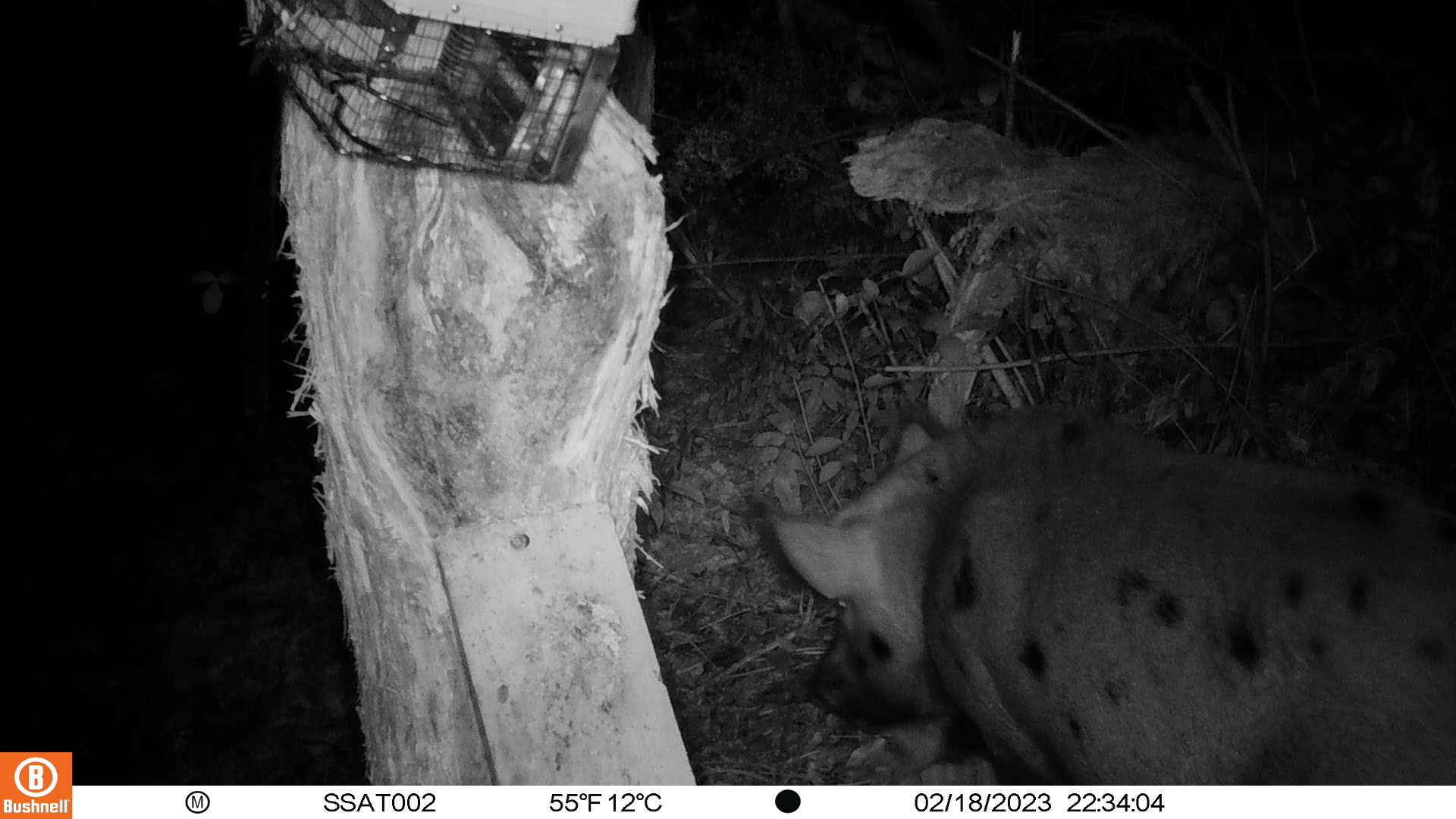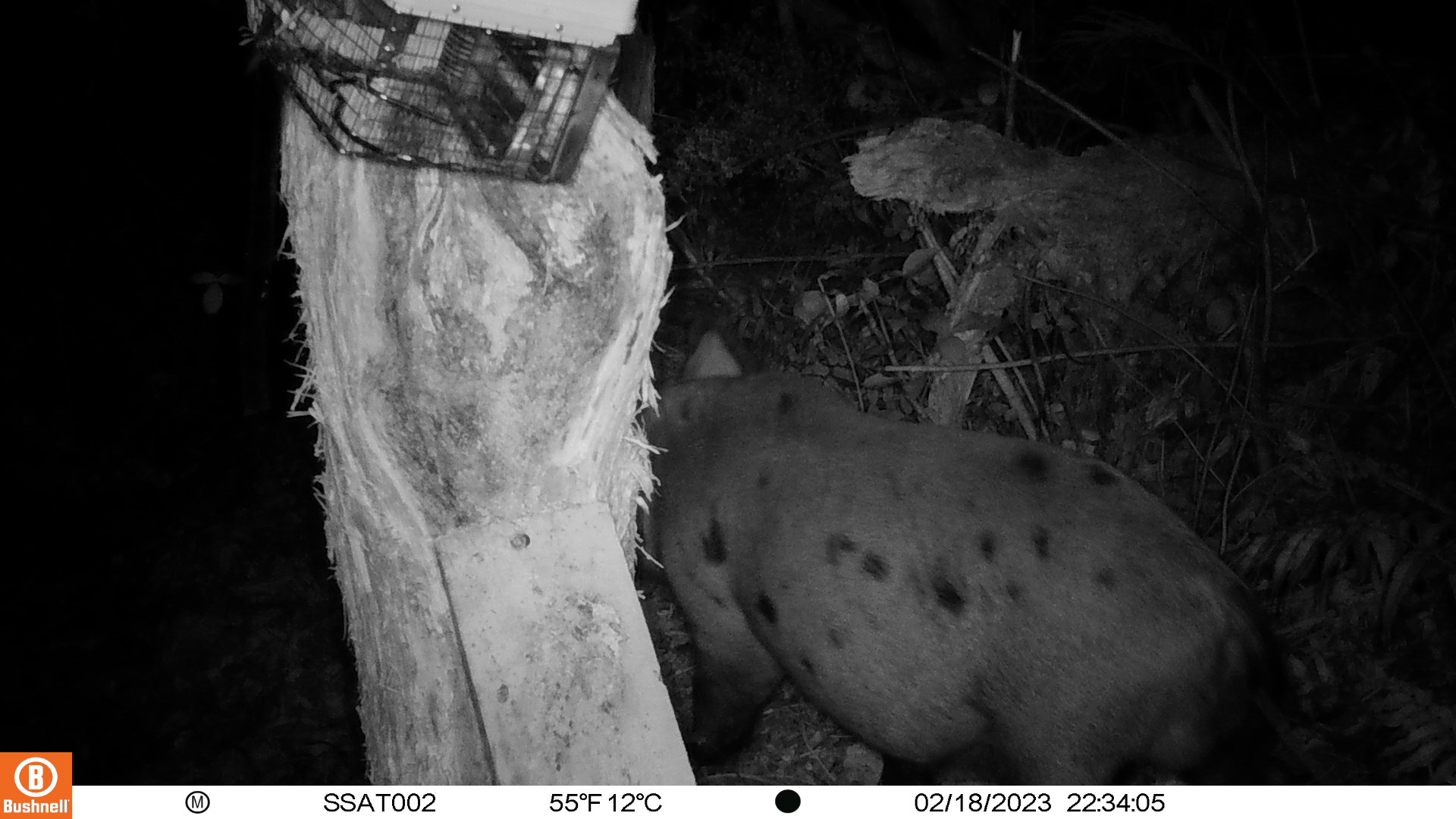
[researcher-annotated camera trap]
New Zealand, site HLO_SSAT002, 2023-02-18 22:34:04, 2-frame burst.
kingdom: Animalia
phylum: Chordata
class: Mammalia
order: Artiodactyla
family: Suidae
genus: Sus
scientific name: Sus scrofa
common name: pig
Pig (Sus scrofa).